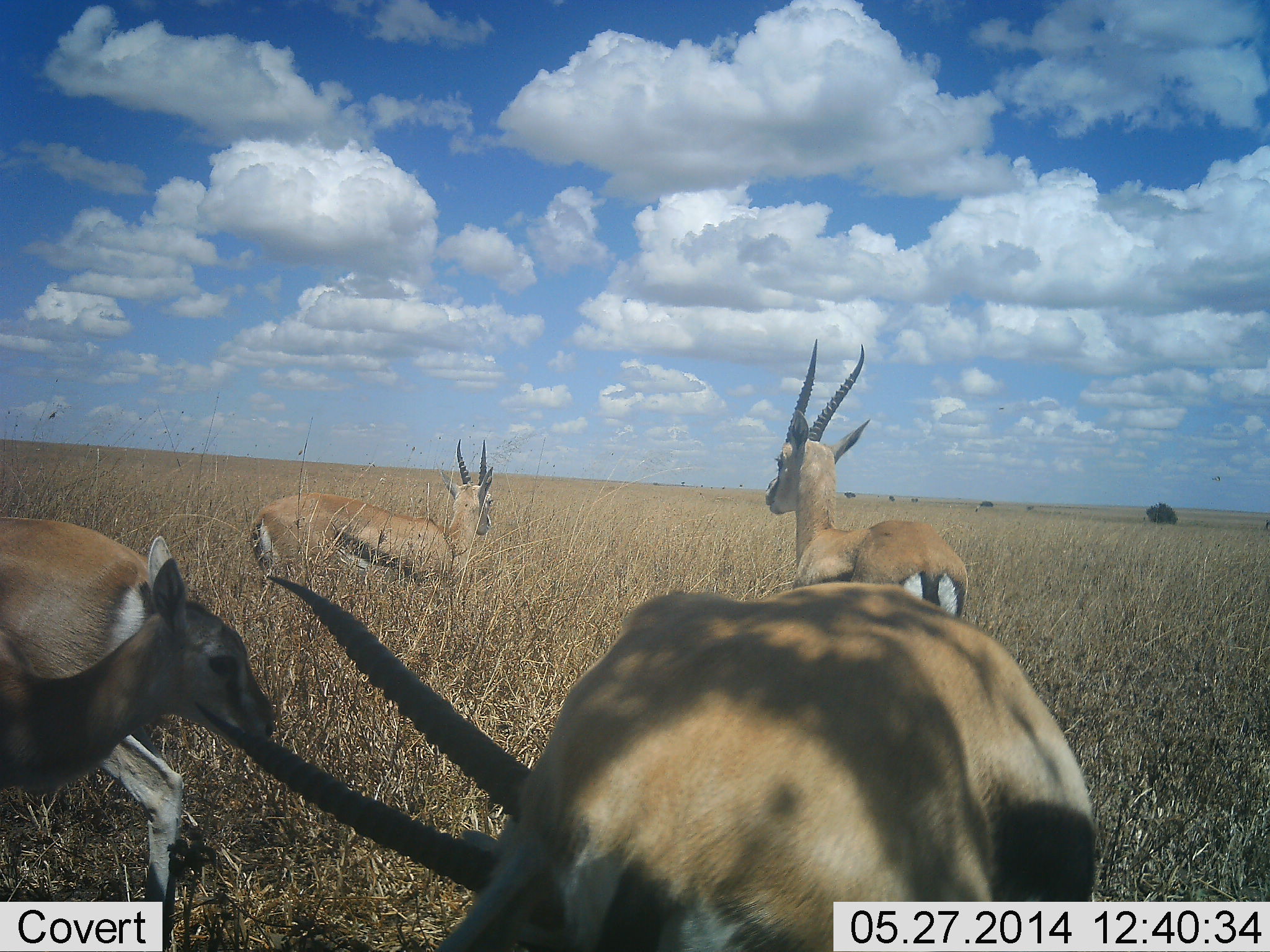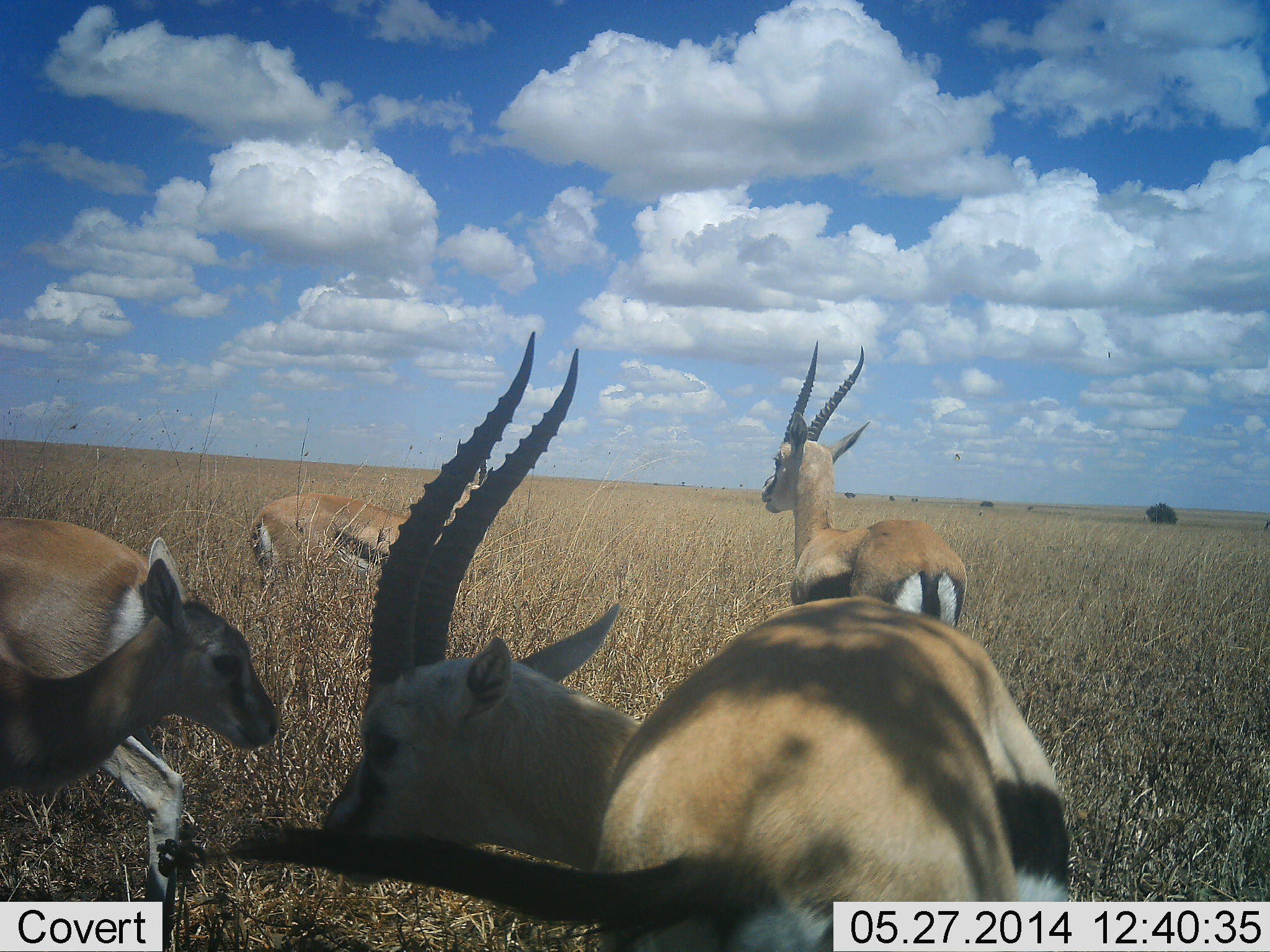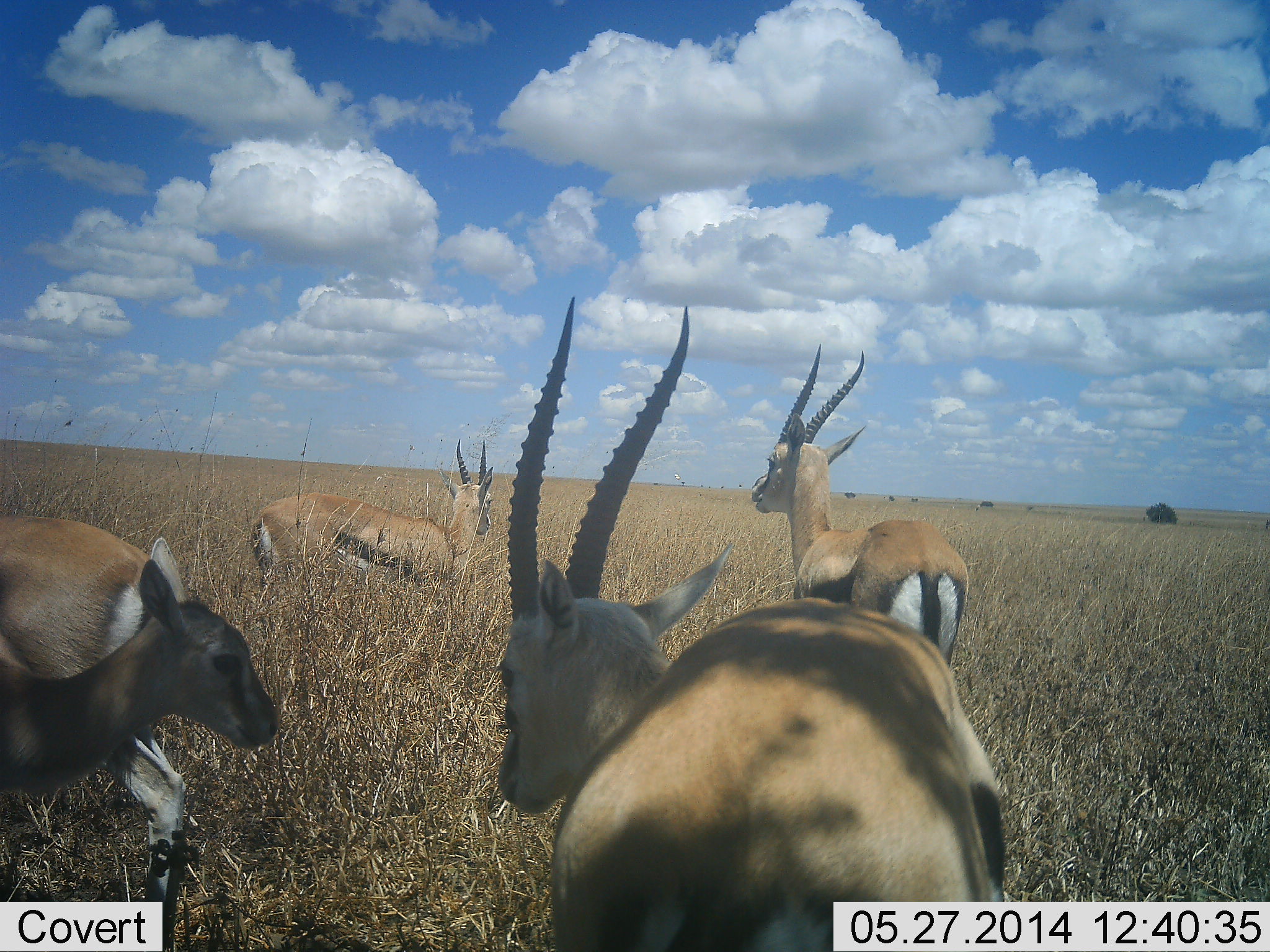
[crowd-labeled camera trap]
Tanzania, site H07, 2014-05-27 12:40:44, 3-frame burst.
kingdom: Animalia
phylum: Chordata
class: Mammalia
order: Artiodactyla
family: Bovidae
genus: Eudorcas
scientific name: Eudorcas thomsonii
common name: thomson's gazelle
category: gazellethomsons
Gazellethomsons (thomson's gazelle) (Eudorcas thomsonii), count 4. Behavior (volunteer vote fractions): standing 90%, resting 0%, moving 0%, interacting 0%. Young present (vote fraction): 30%. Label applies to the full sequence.